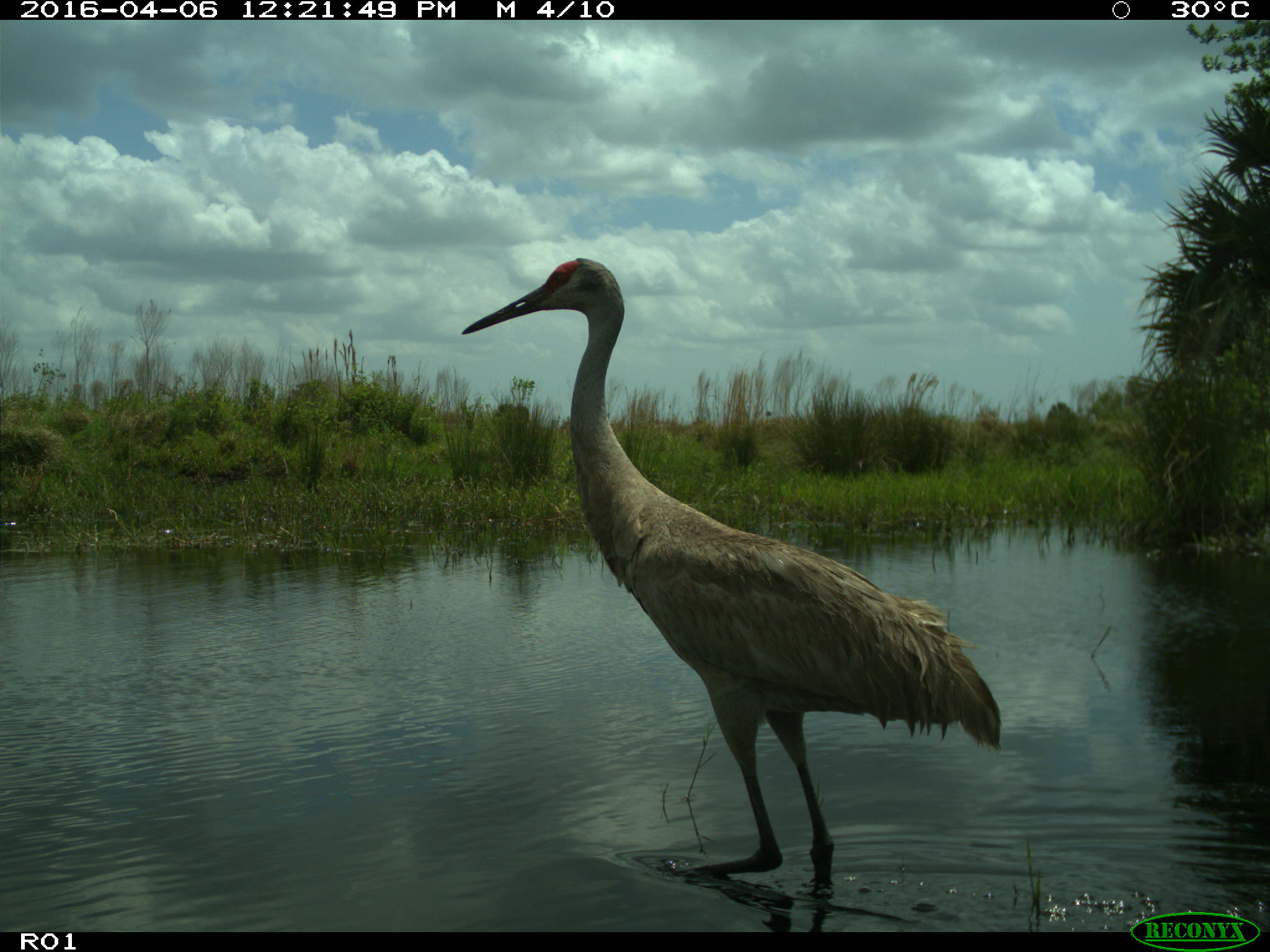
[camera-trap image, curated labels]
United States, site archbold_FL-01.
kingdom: Animalia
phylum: Chordata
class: Aves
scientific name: Aves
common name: birds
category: unidentified bird